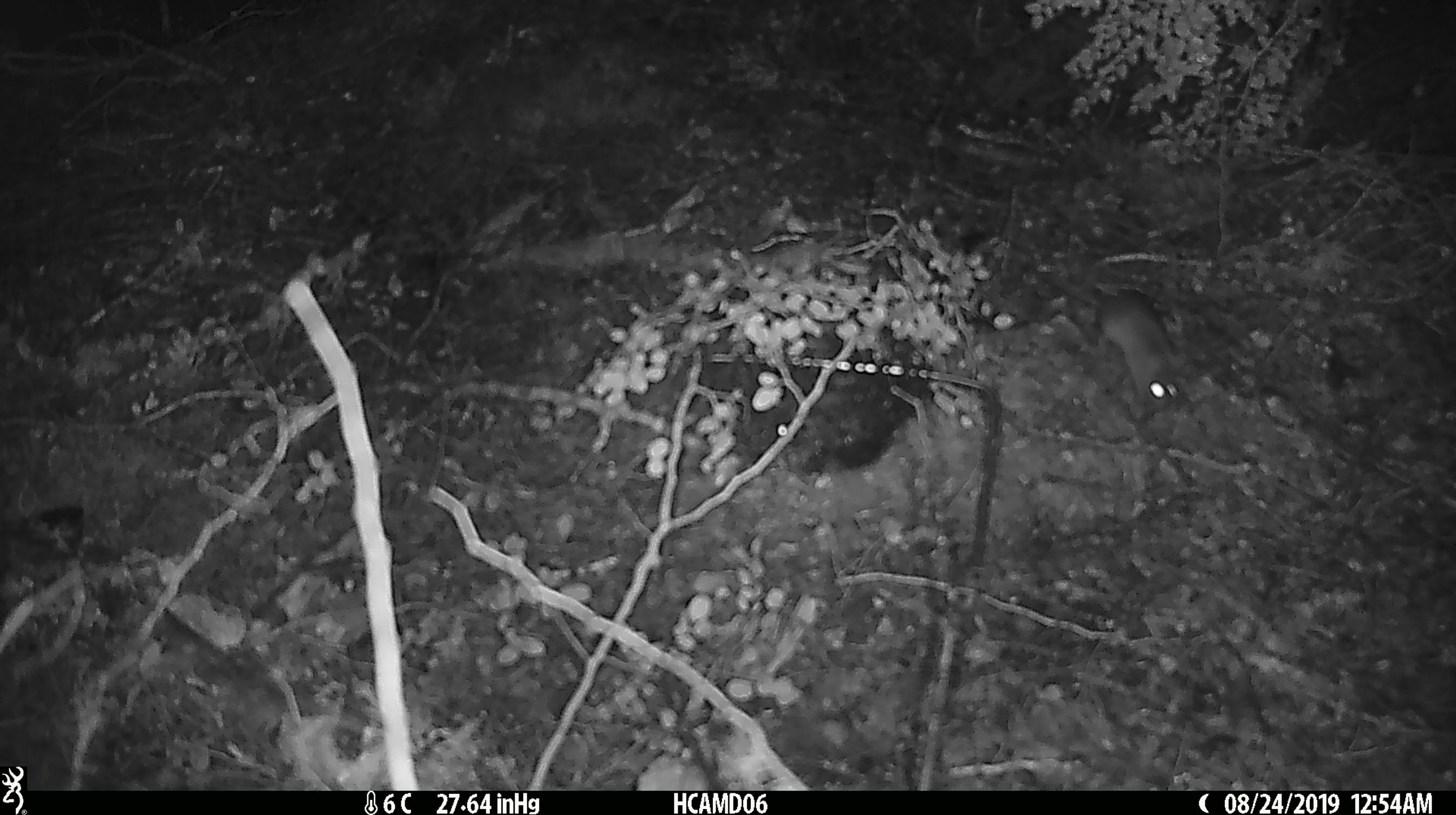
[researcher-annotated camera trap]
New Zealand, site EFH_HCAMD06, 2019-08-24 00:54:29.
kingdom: Animalia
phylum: Chordata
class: Mammalia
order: Rodentia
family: Muridae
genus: Mus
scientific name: Mus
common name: mouse